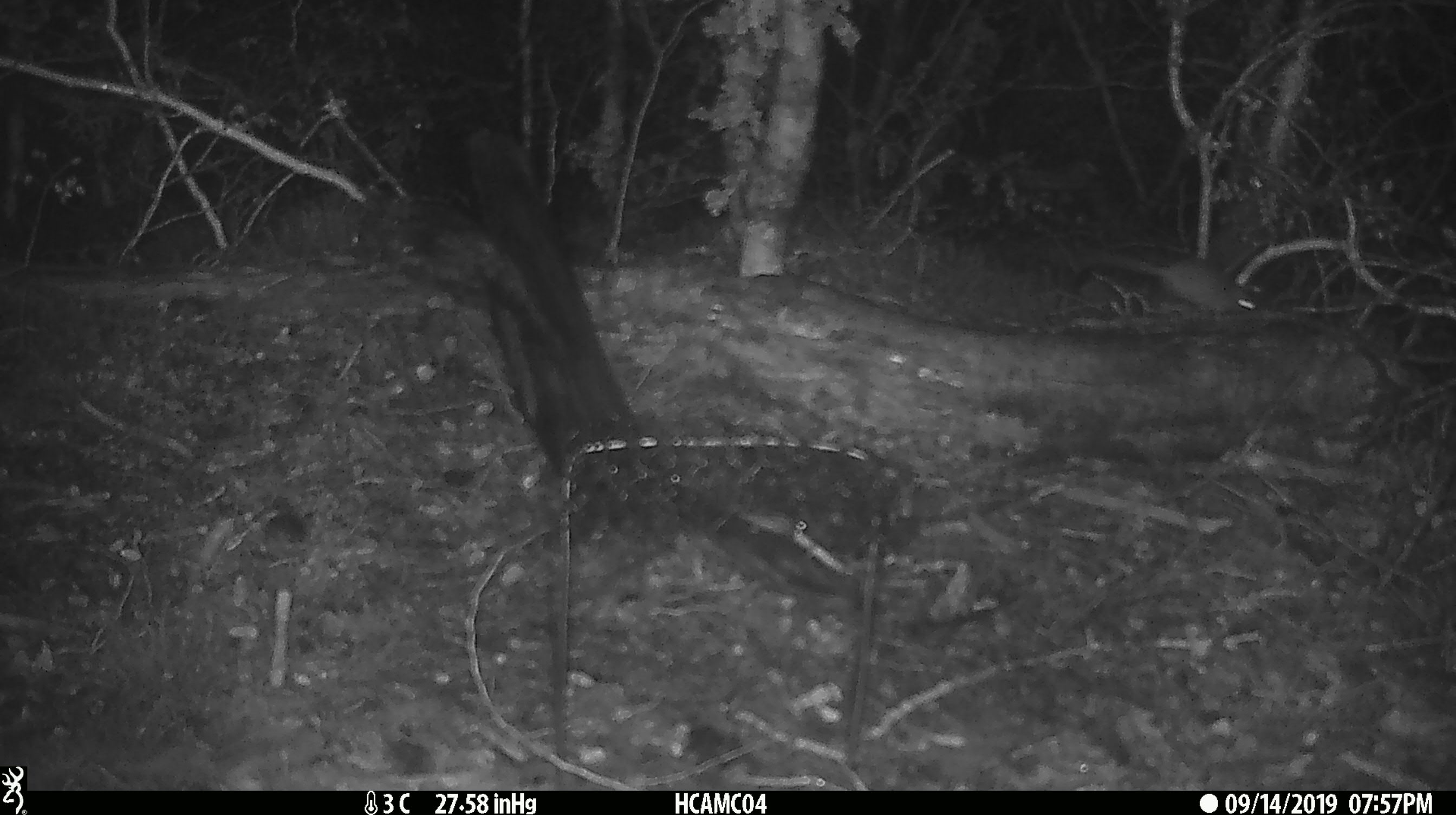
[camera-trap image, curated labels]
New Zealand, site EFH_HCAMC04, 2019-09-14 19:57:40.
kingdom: Animalia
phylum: Chordata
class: Mammalia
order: Rodentia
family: Muridae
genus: Mus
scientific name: Mus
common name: mouse